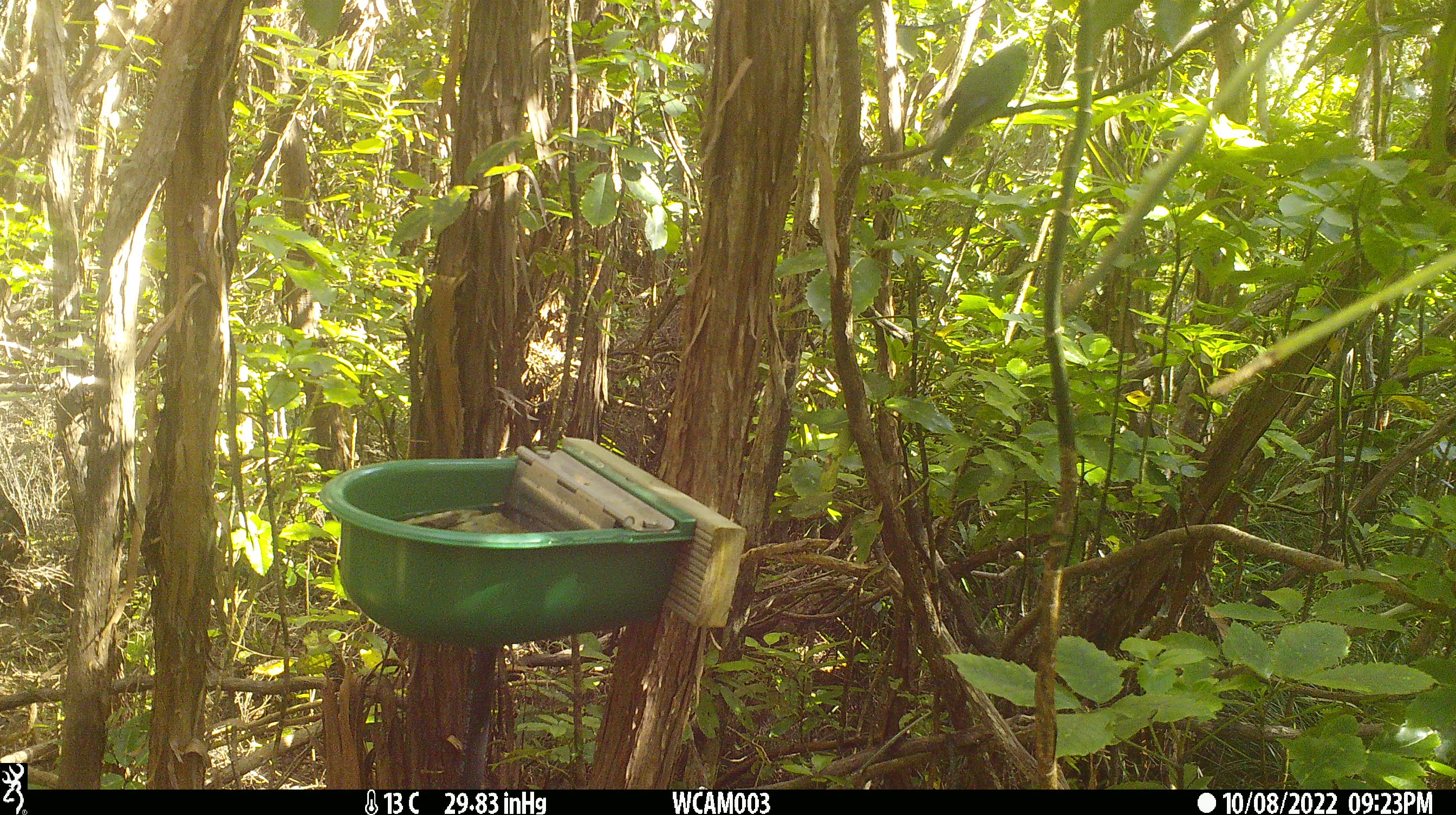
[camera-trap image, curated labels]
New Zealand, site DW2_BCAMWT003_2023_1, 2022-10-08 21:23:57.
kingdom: Animalia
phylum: Chordata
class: Aves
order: Psittaciformes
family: Psittaculidae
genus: Cyanoramphus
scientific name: Cyanoramphus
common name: parakeet